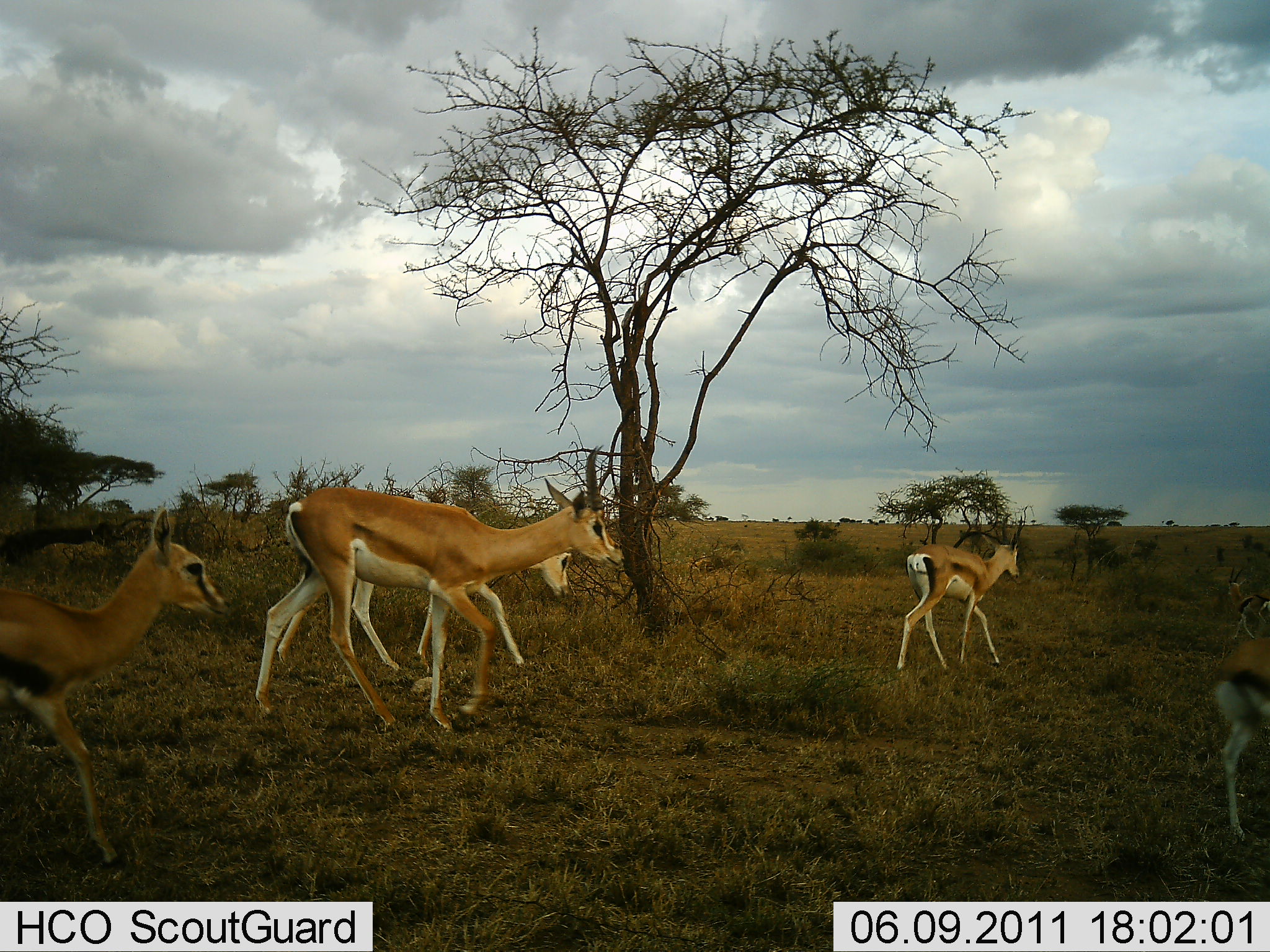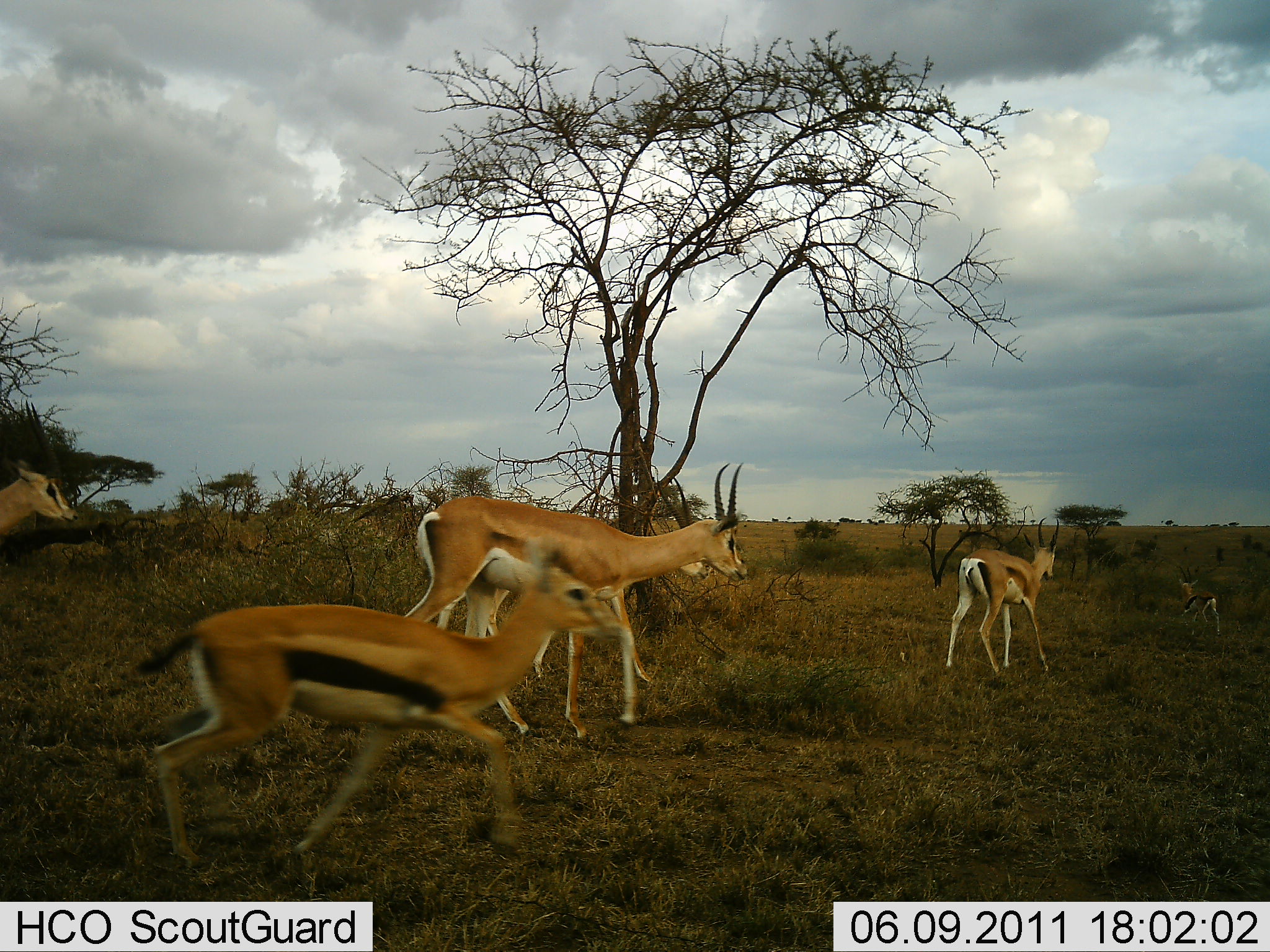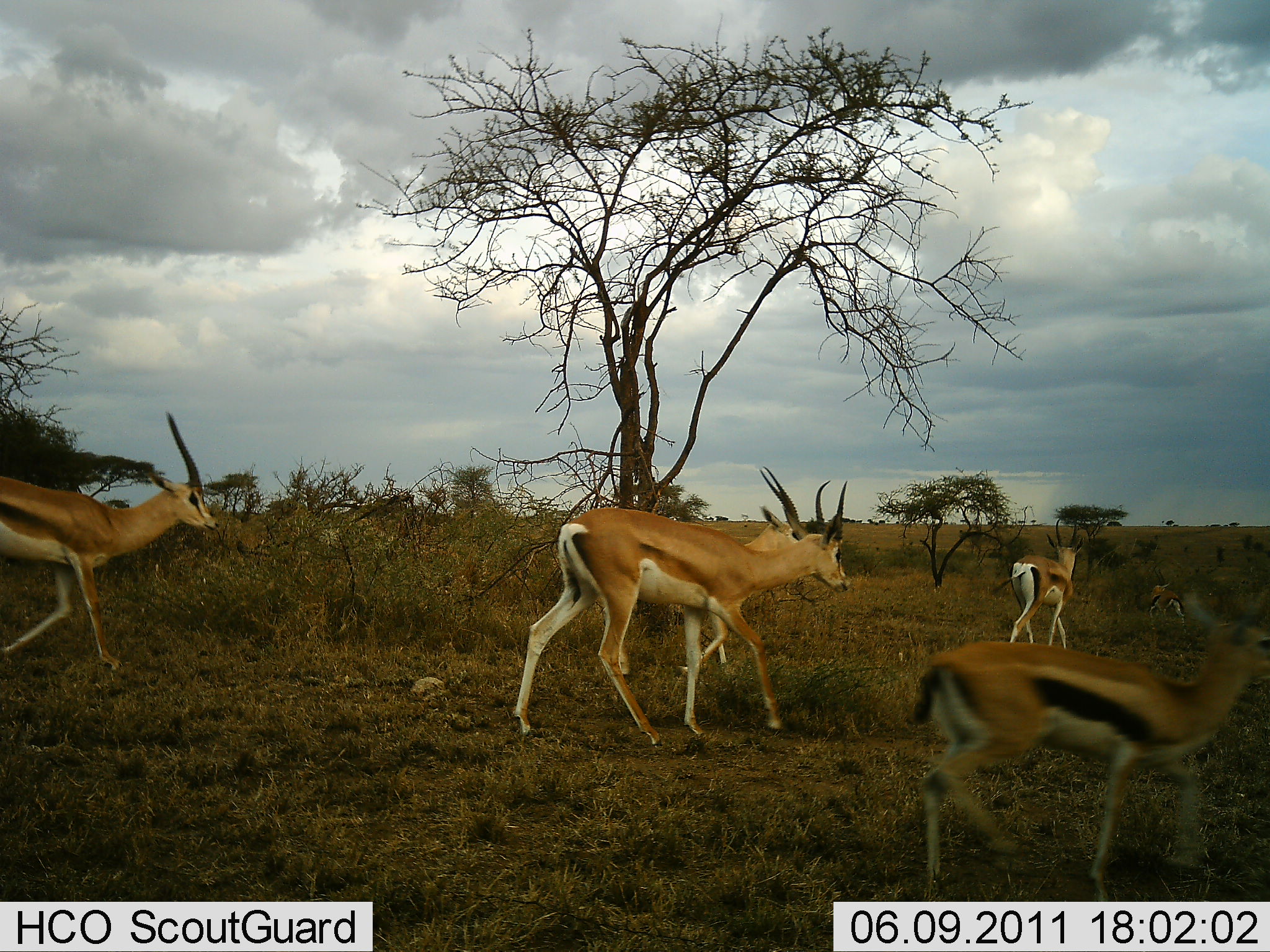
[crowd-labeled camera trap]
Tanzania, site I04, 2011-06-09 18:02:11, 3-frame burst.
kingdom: Animalia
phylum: Chordata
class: Mammalia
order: Artiodactyla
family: Bovidae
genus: Nanger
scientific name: Nanger granti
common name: grant's gazelle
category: gazellegrants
Gazellegrants (grant's gazelle) (Nanger granti), count 5. Behavior (volunteer vote fractions): standing 6%, resting 0%, moving 100%, interacting 0%. Young present (vote fraction): 18%. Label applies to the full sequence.